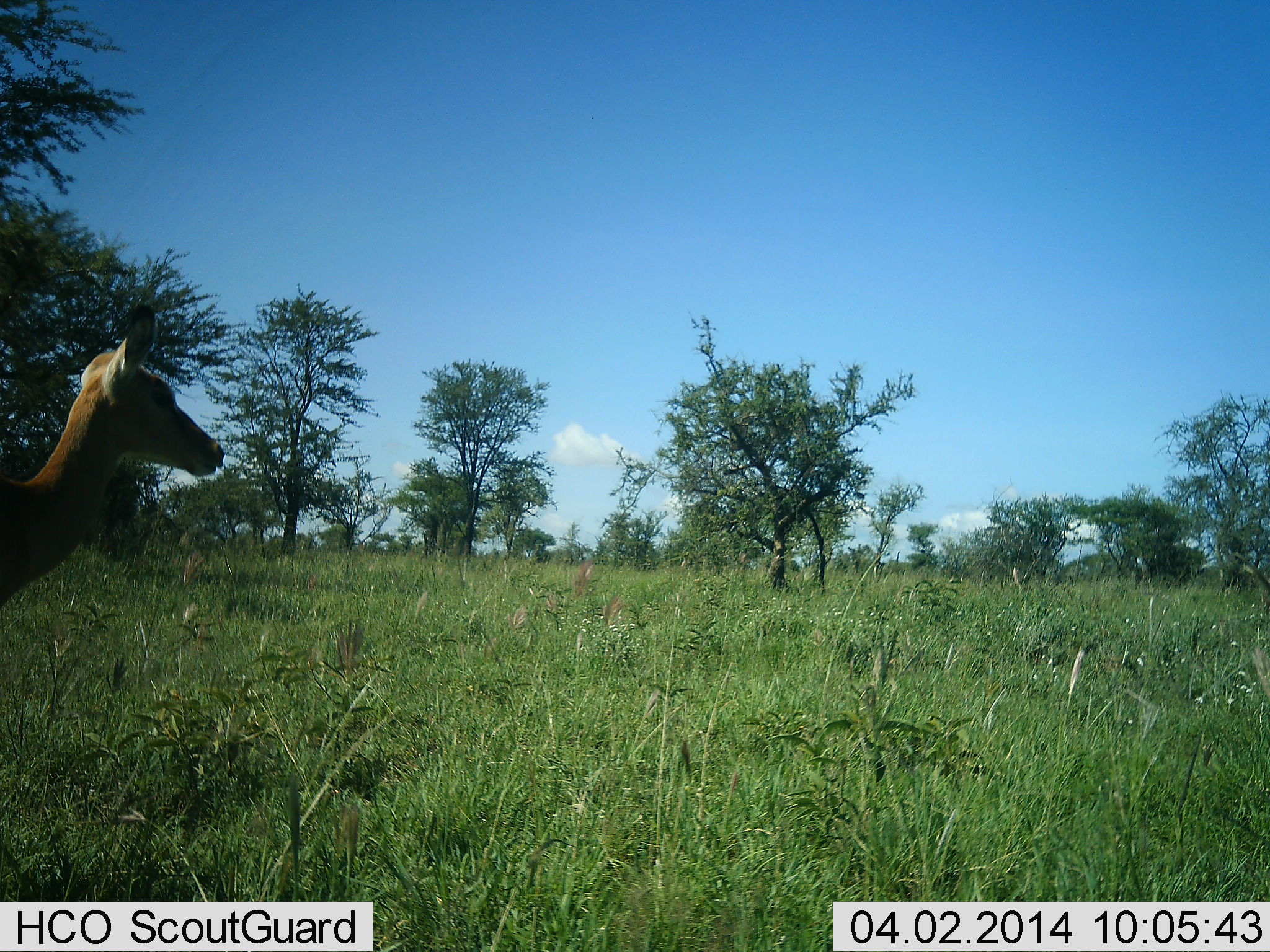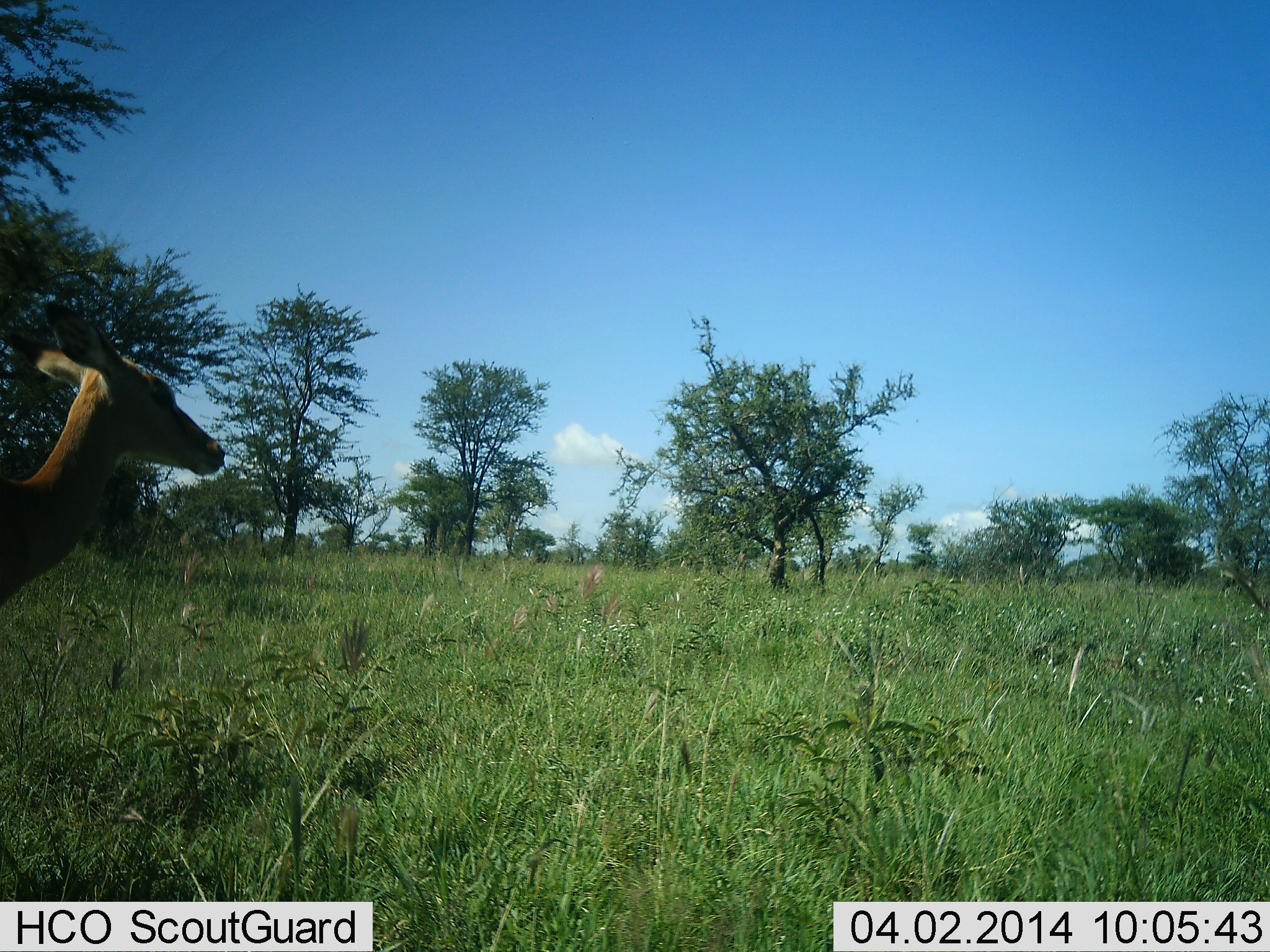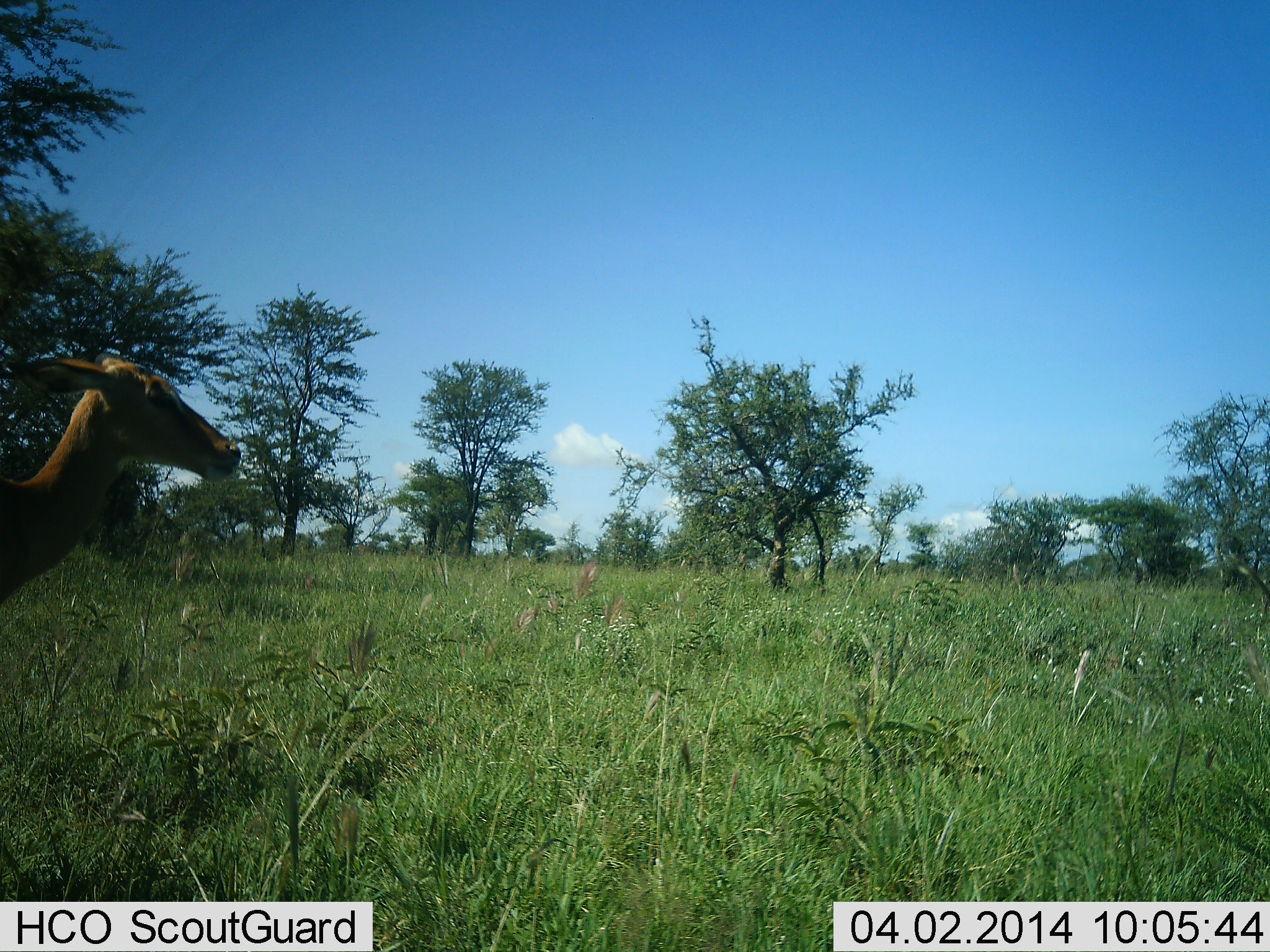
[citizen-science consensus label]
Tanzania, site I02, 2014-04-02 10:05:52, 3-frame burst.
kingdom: Animalia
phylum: Chordata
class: Mammalia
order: Artiodactyla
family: Bovidae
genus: Aepyceros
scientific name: Aepyceros melampus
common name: impala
Impala (Aepyceros melampus), count 1. Behavior (volunteer vote fractions): standing 97%, resting 0%, moving 3%, interacting 0%. Young present (vote fraction): 0%. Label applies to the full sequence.